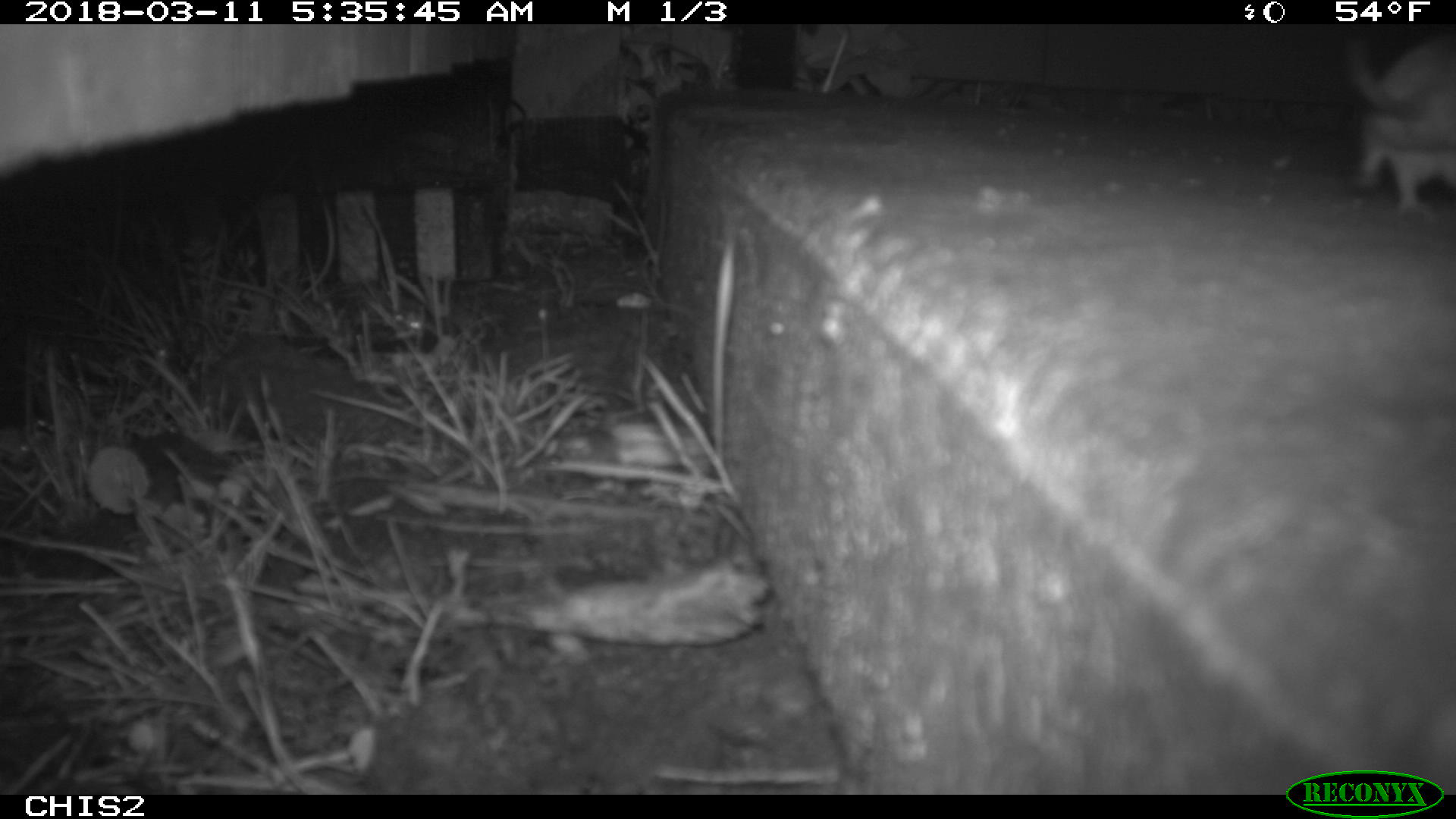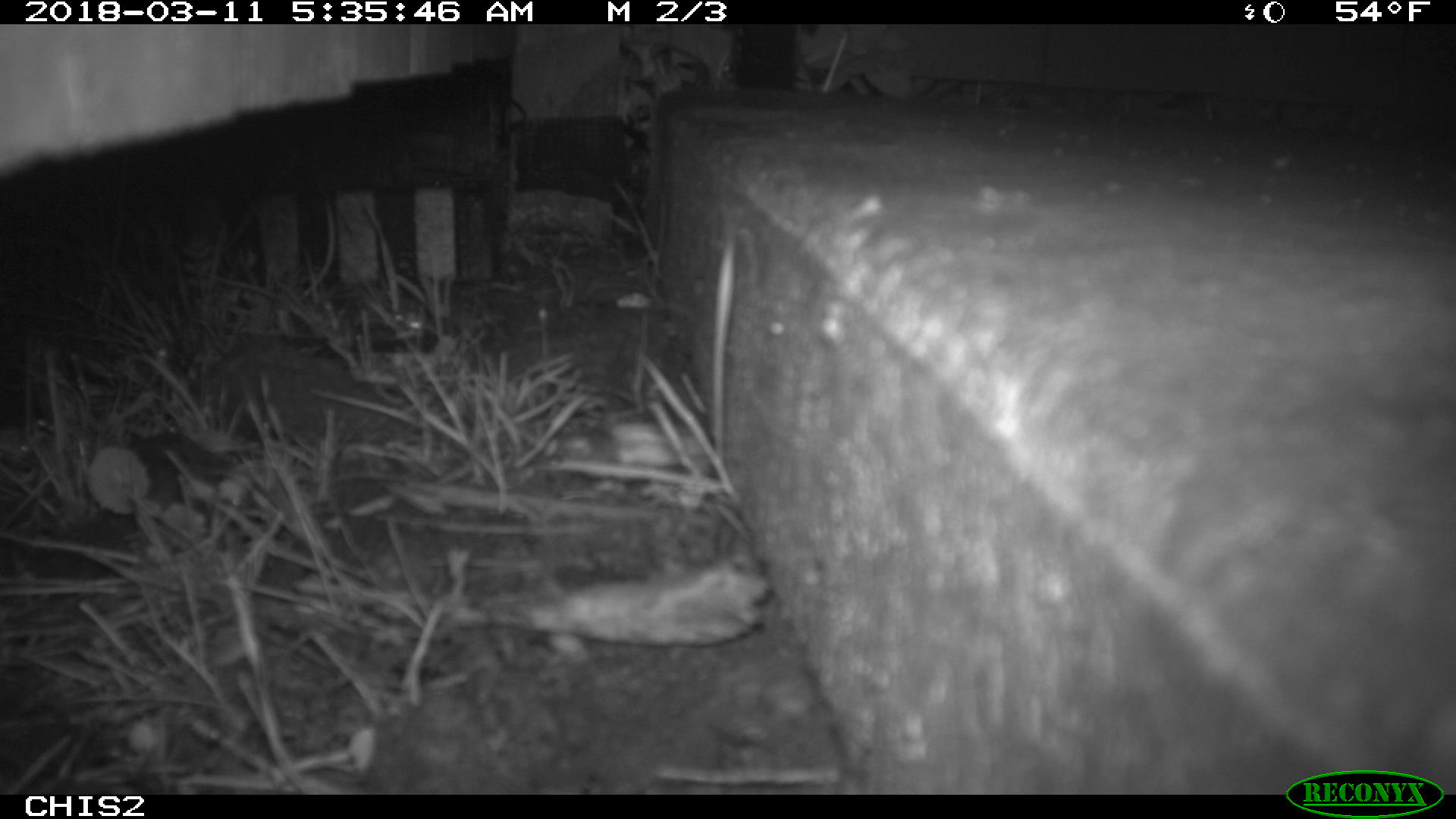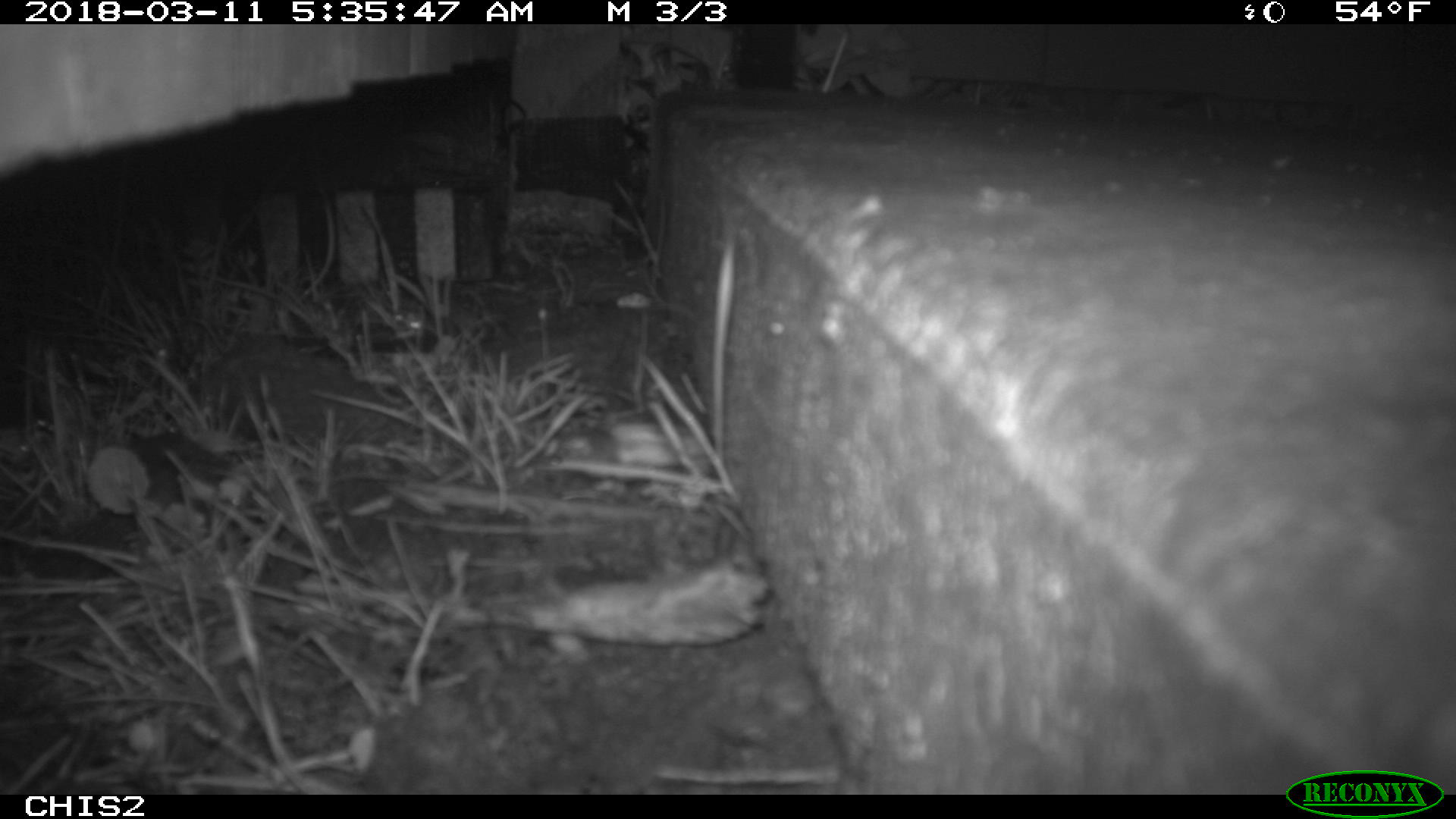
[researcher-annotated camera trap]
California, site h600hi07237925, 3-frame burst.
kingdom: Animalia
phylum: Chordata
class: Mammalia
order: Rodentia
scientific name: Rodentia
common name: rodent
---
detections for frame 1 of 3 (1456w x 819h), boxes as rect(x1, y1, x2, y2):
rodent: rect(1349, 39, 1455, 212)